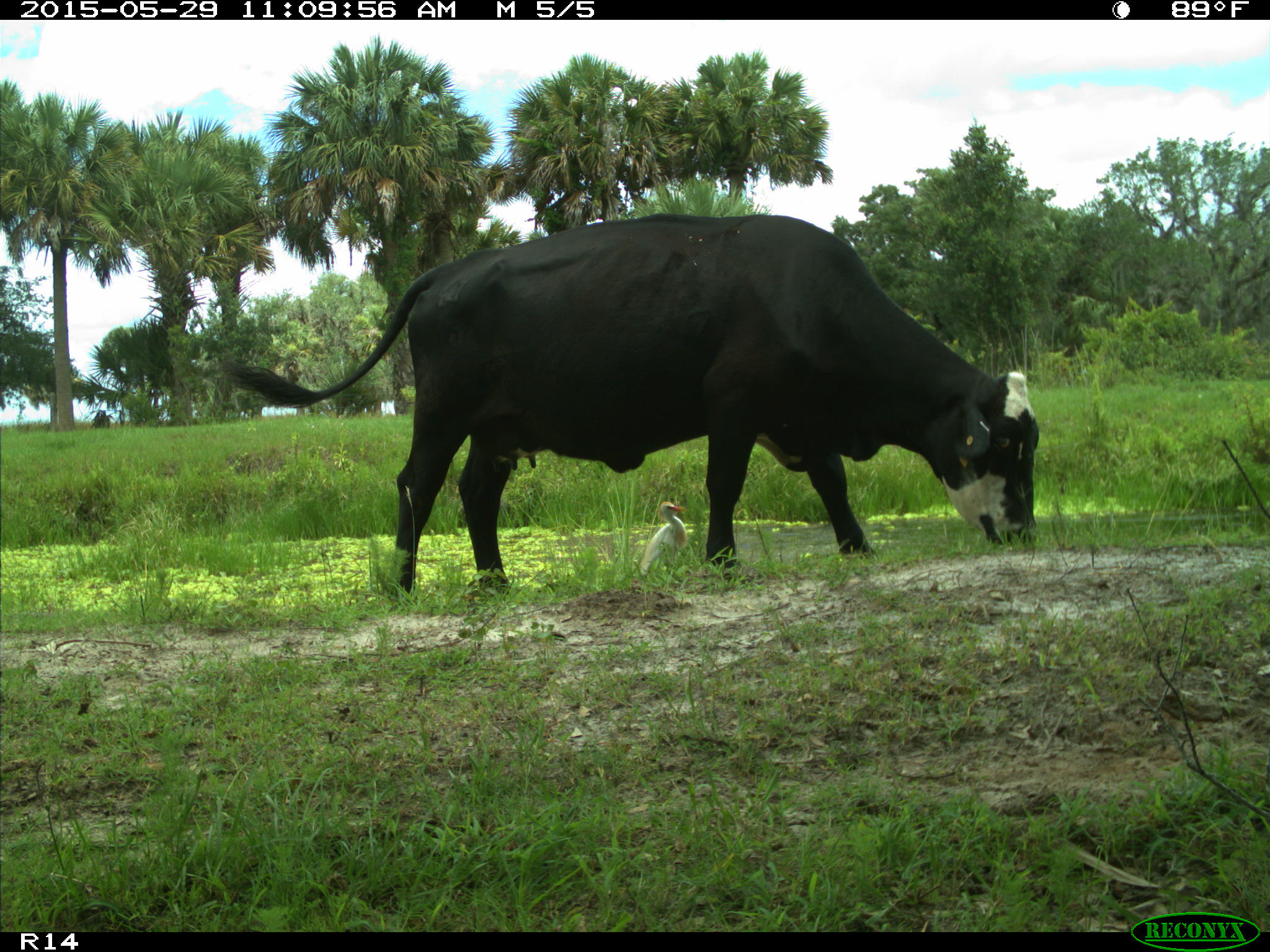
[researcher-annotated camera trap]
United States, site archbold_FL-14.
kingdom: Animalia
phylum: Chordata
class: Mammalia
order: Artiodactyla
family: Bovidae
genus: Bos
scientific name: Bos taurus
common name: domestic cow